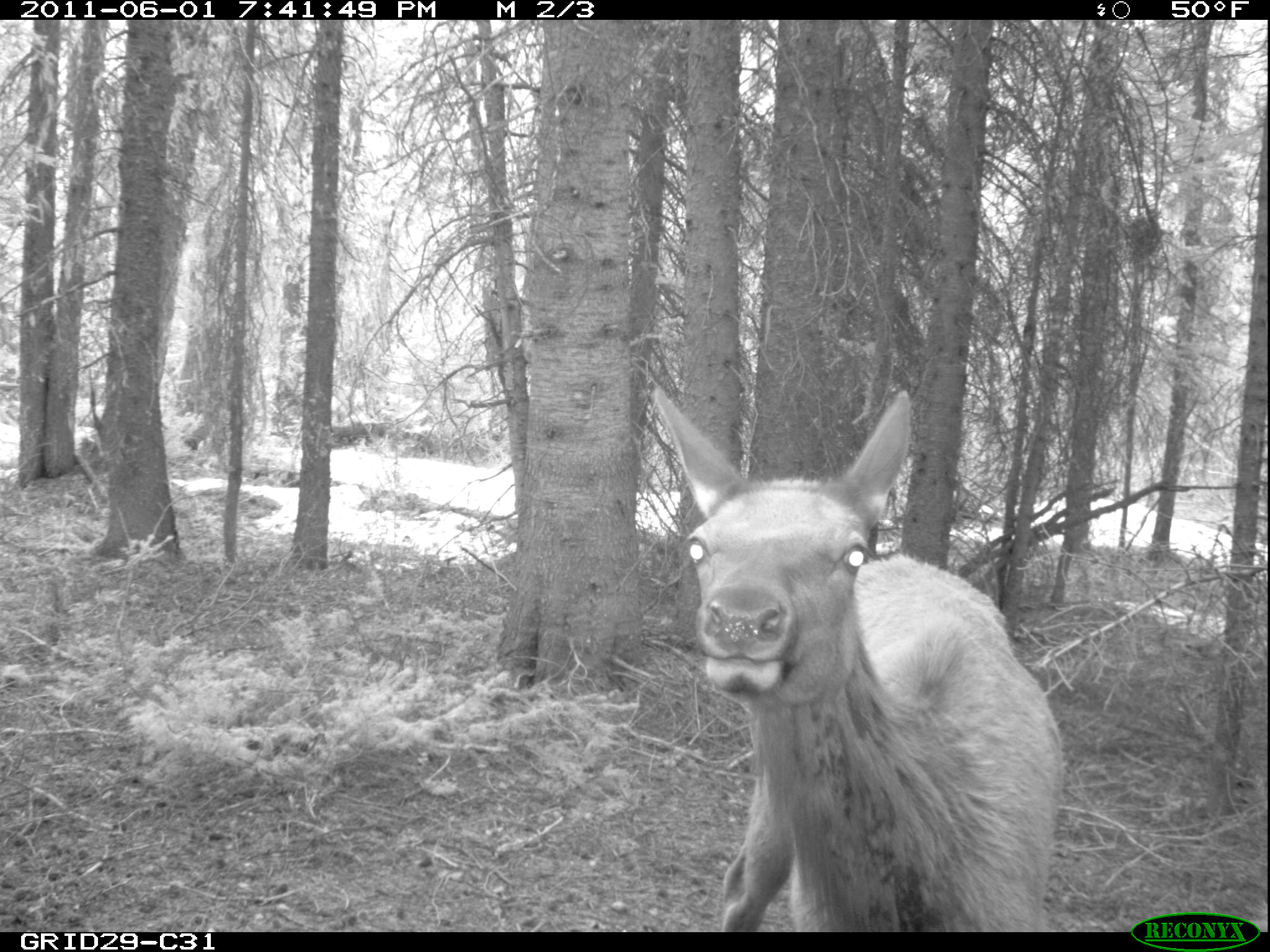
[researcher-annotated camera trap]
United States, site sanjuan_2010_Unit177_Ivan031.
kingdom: Animalia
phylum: Chordata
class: Mammalia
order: Artiodactyla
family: Cervidae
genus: Cervus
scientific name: Cervus elaphus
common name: red deer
Cervus elaphus (red deer).